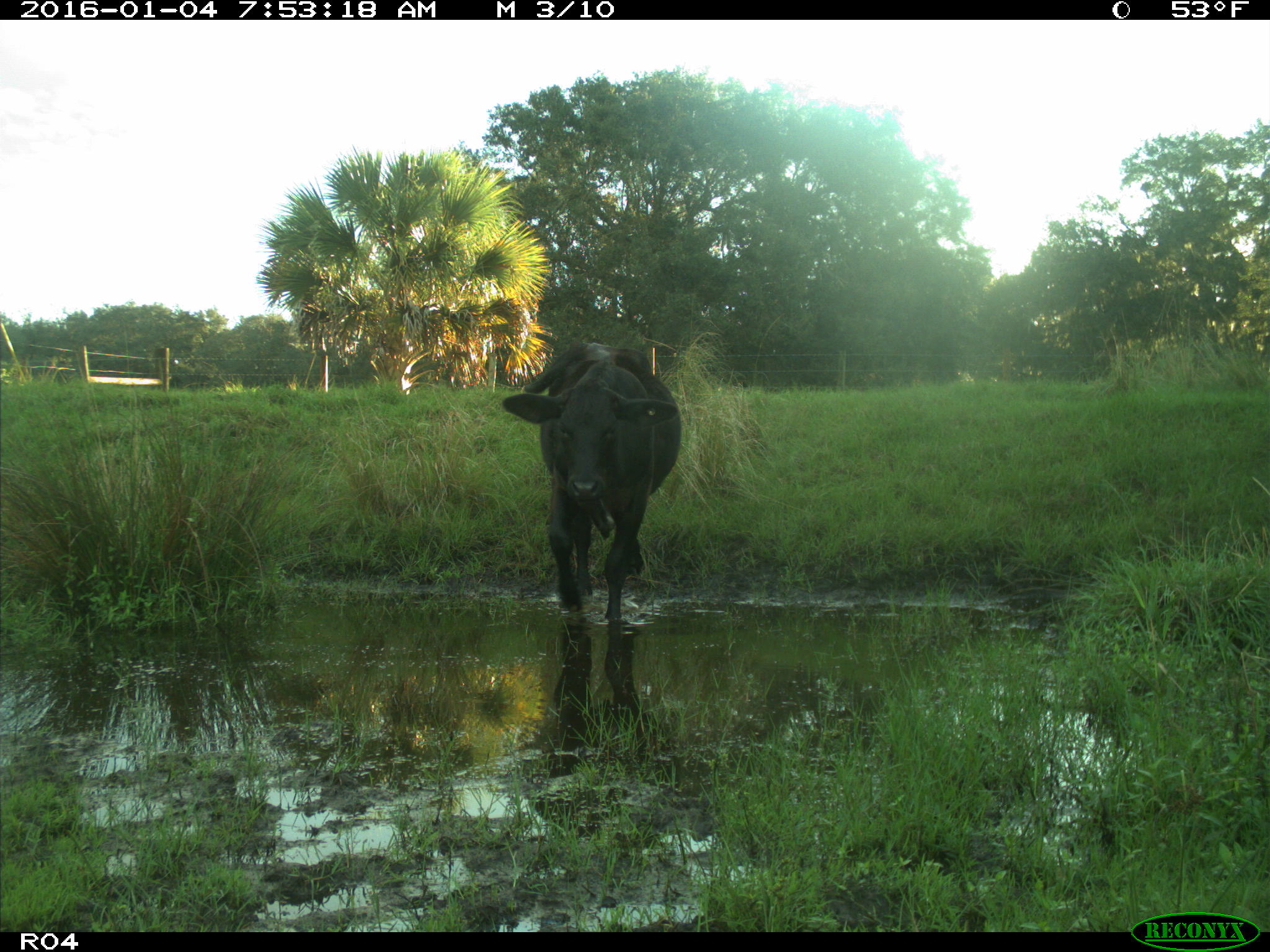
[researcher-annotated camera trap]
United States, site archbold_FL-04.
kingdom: Animalia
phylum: Chordata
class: Mammalia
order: Artiodactyla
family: Bovidae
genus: Bos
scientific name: Bos taurus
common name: domestic cow